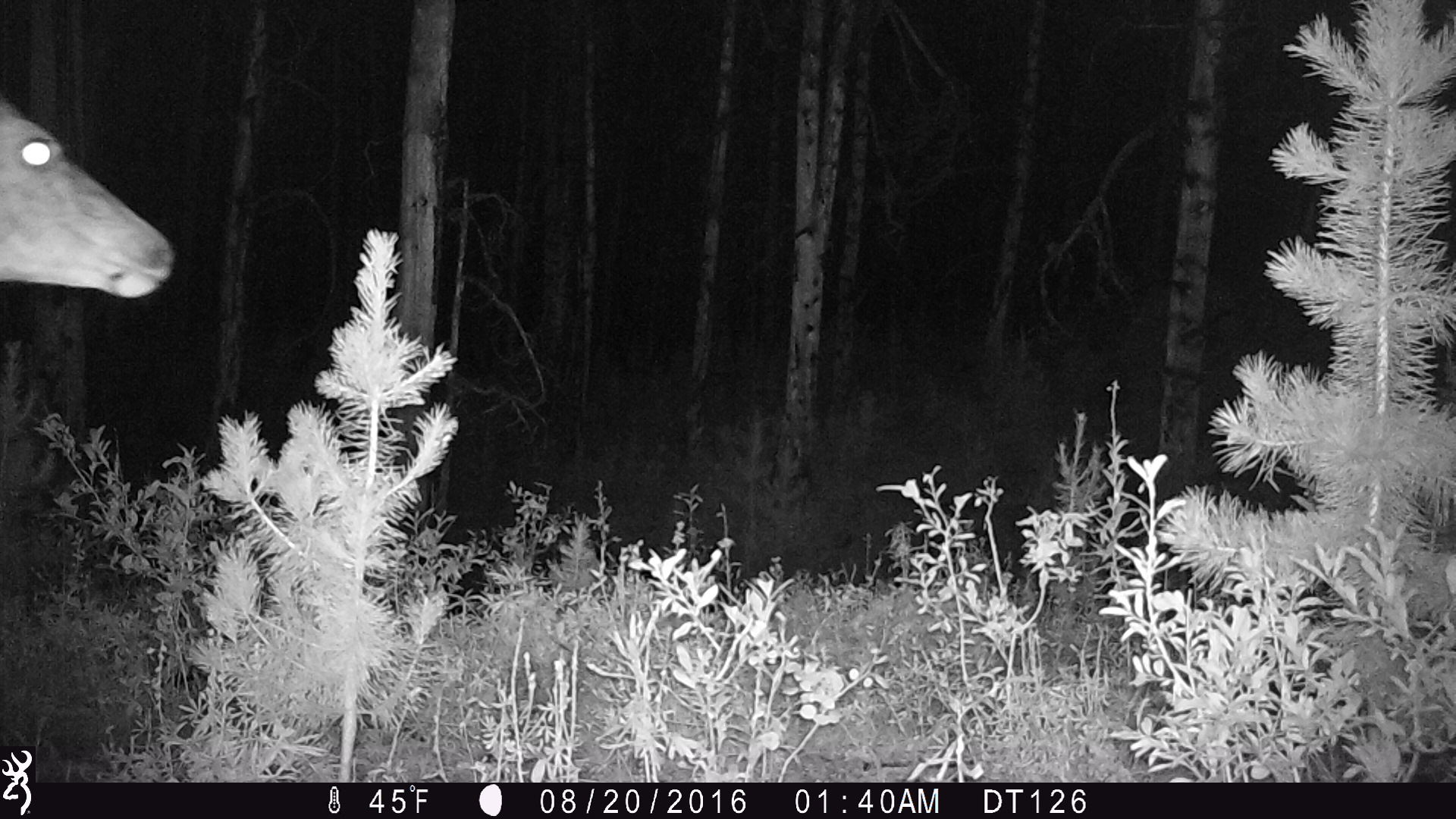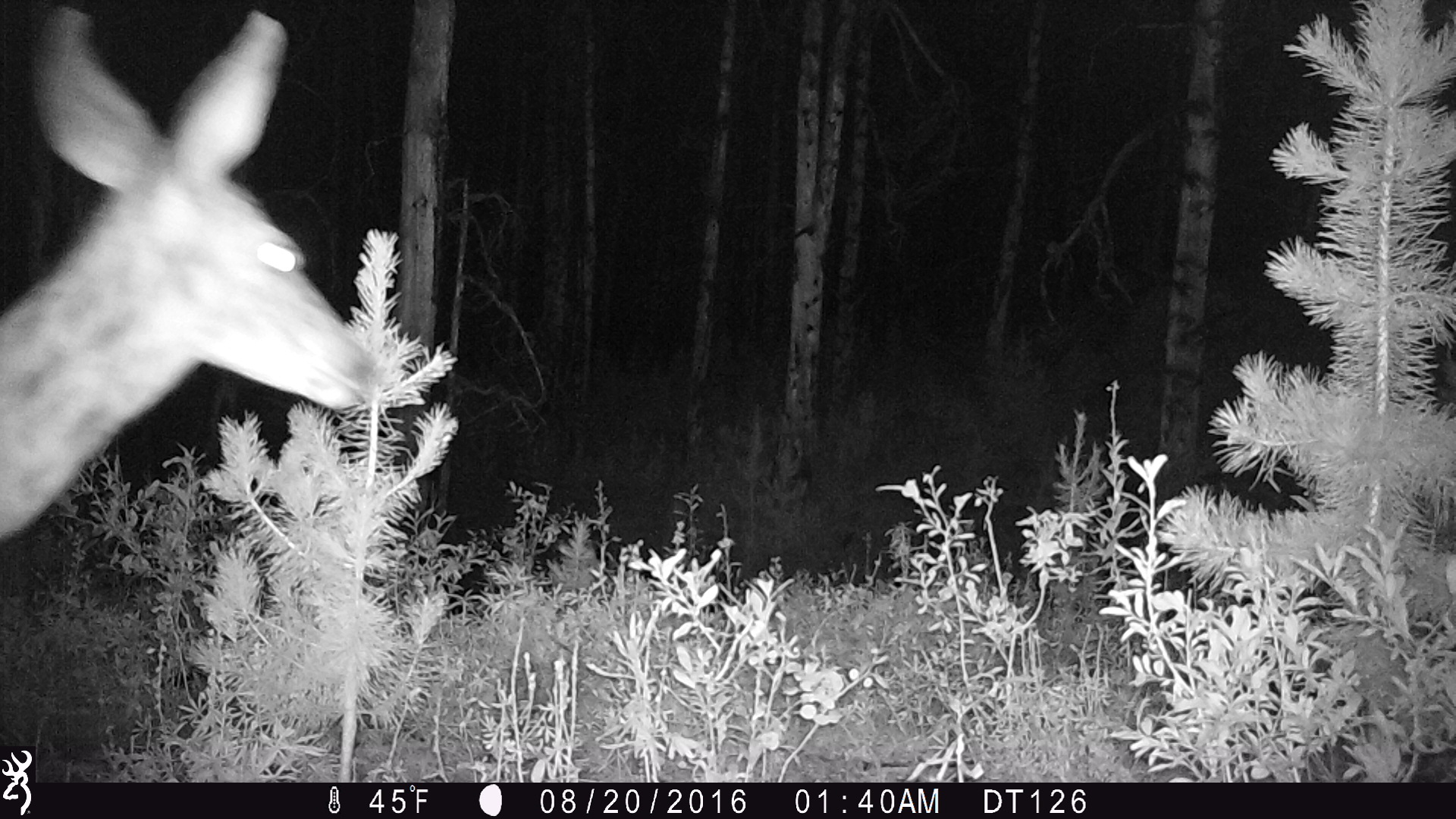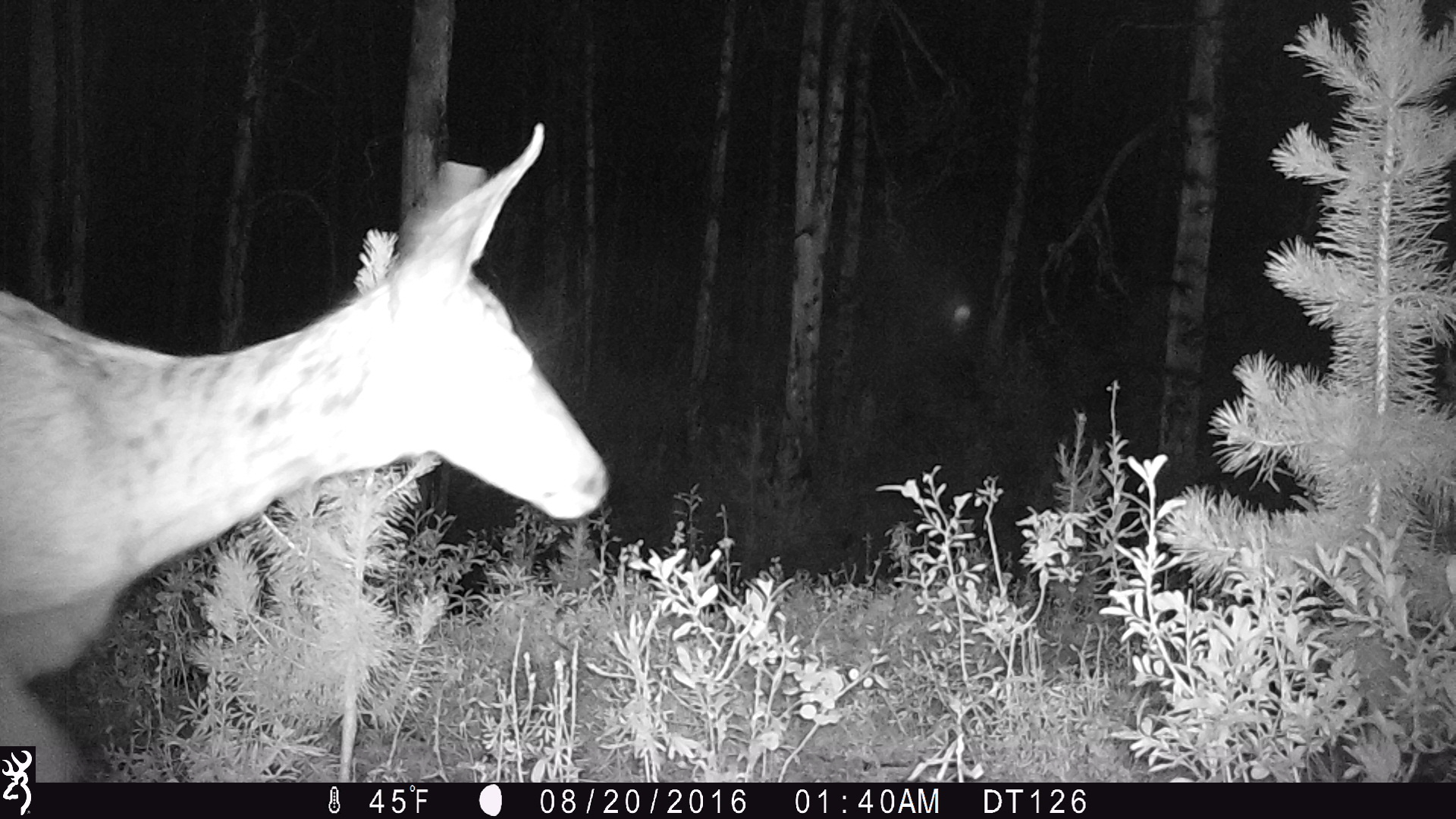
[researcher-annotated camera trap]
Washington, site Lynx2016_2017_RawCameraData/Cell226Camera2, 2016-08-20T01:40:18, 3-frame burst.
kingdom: Animalia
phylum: Chordata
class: Mammalia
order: Artiodactyla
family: Cervidae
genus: Odocoileus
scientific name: Odocoileus hemionus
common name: mule deer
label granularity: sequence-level